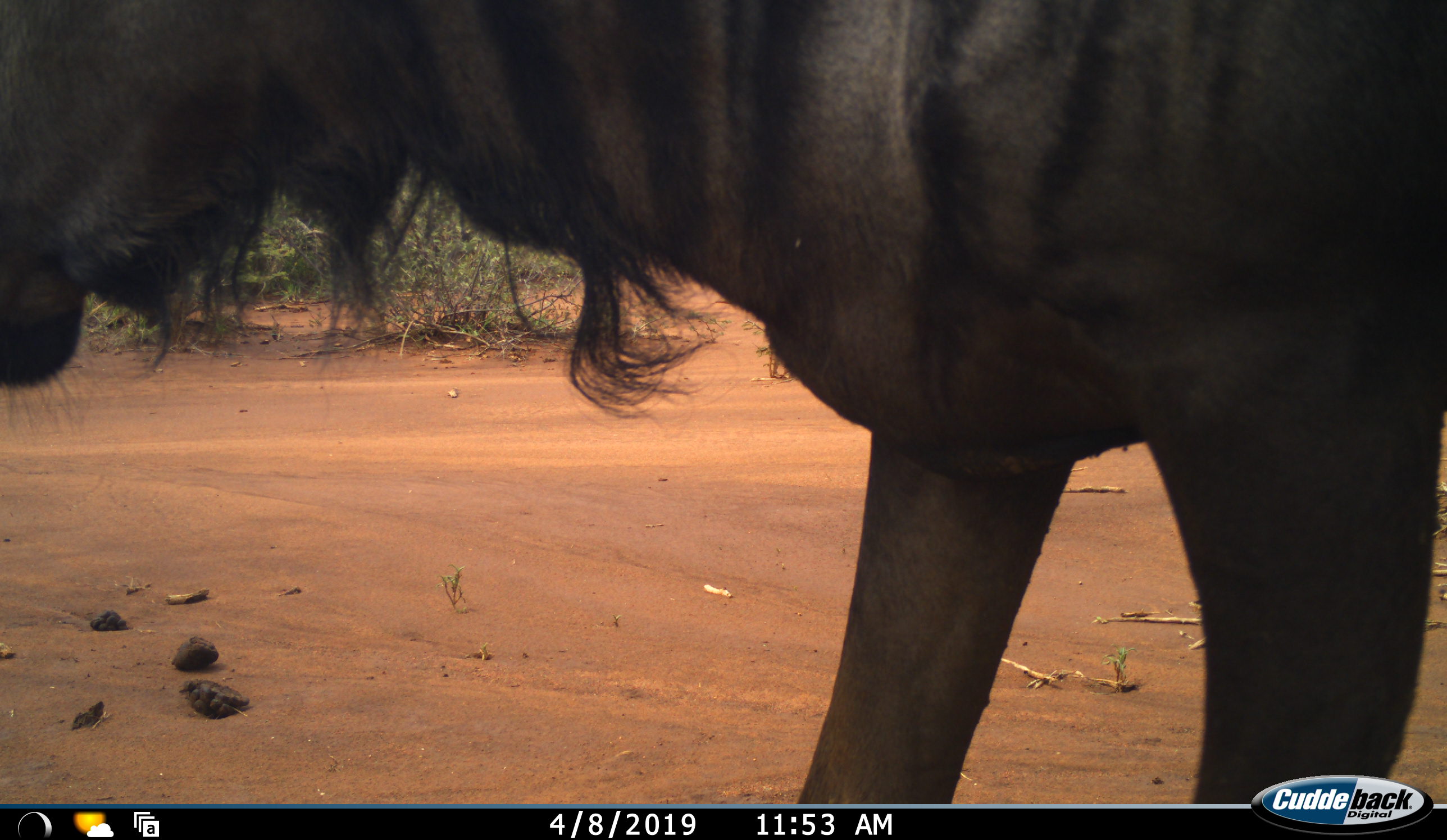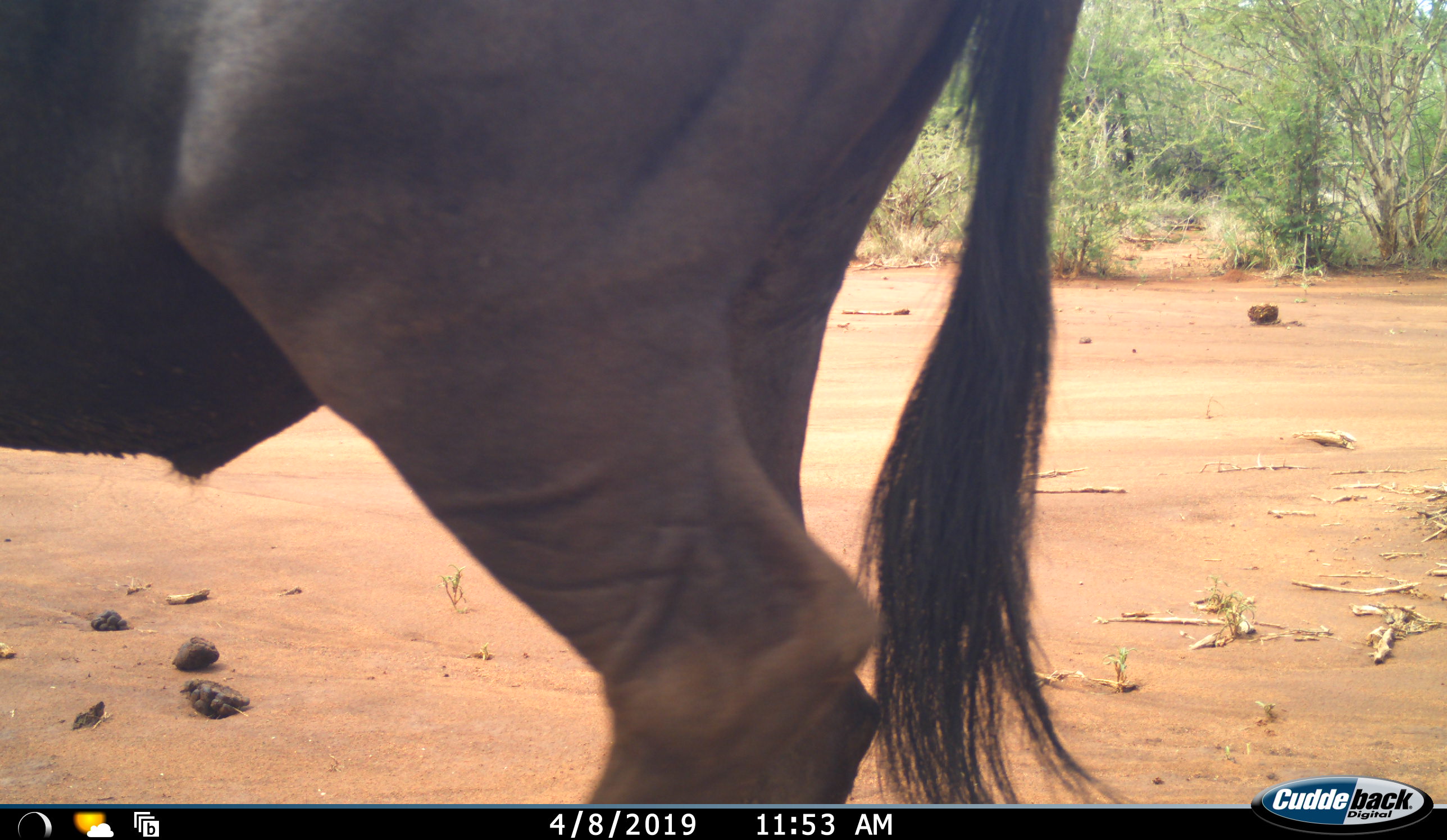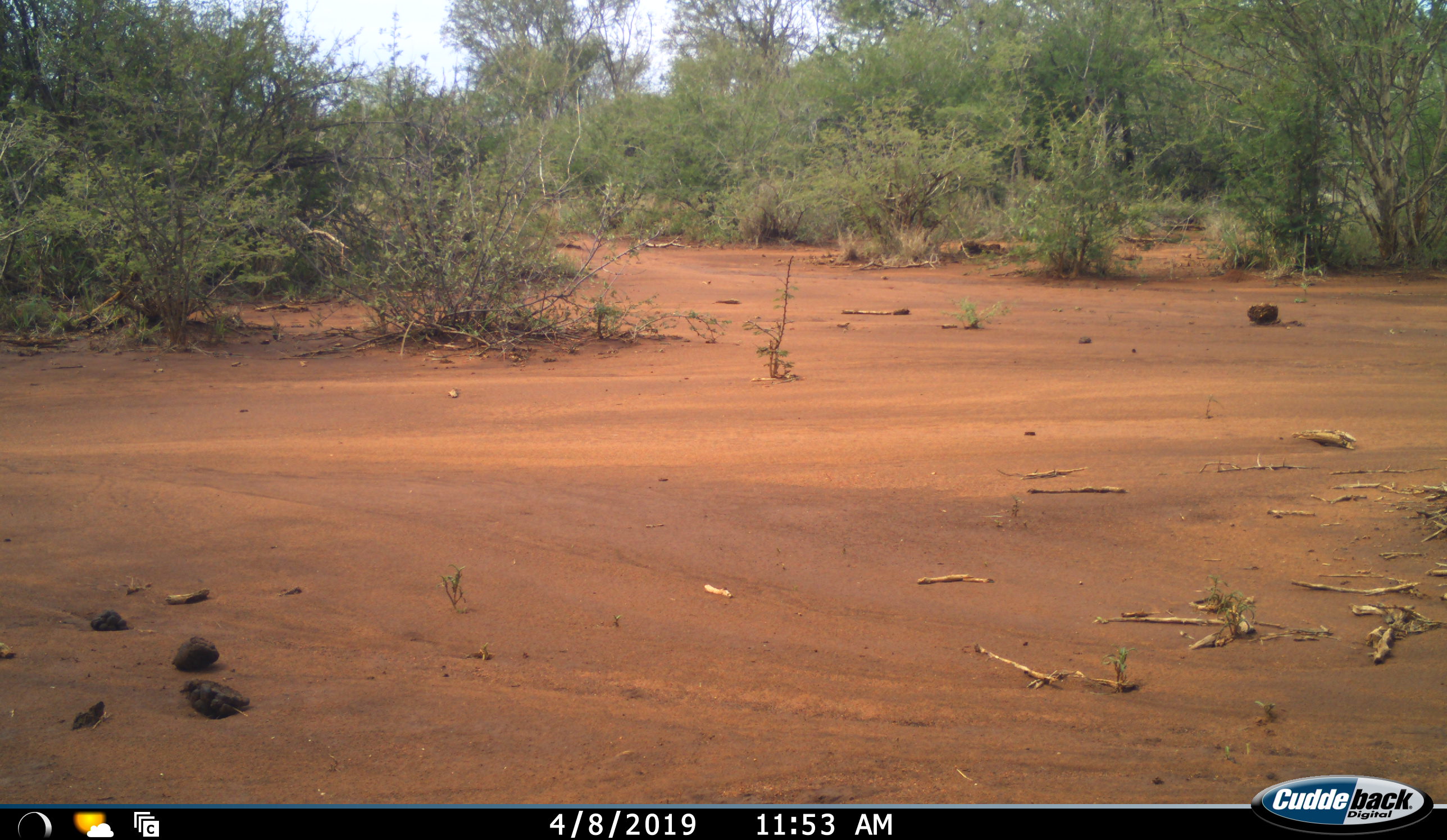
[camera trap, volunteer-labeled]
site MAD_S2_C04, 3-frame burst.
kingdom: Animalia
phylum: Chordata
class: Mammalia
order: Artiodactyla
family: Bovidae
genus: Connochaetes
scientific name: Connochaetes taurinus taurinus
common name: blue wildebeest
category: wildebeestblue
Wildebeestblue (blue wildebeest) (Connochaetes taurinus taurinus), count 1. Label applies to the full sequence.